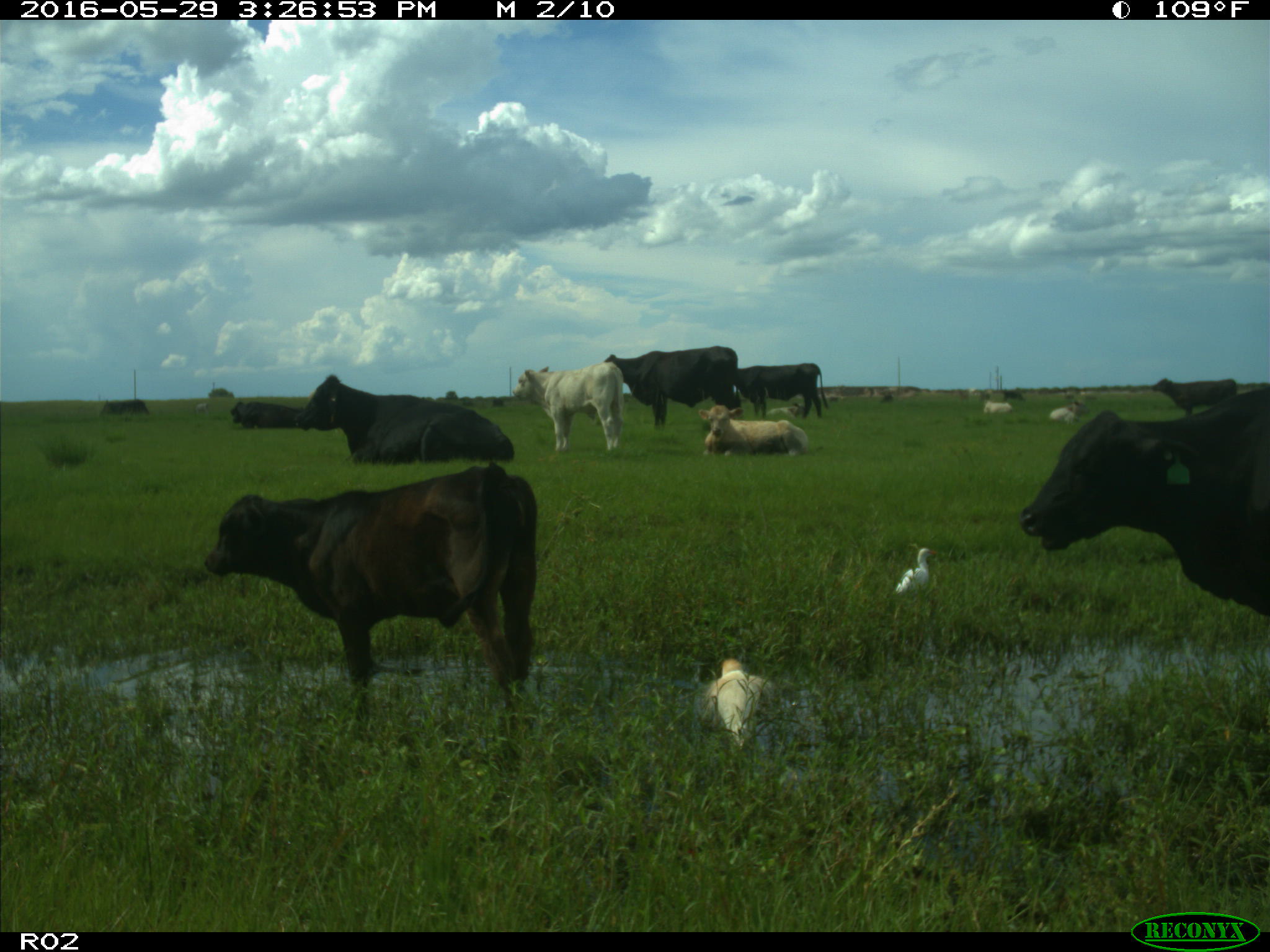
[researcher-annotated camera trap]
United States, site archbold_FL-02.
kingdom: Animalia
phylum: Chordata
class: Mammalia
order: Artiodactyla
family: Bovidae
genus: Bos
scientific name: Bos taurus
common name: domestic cow